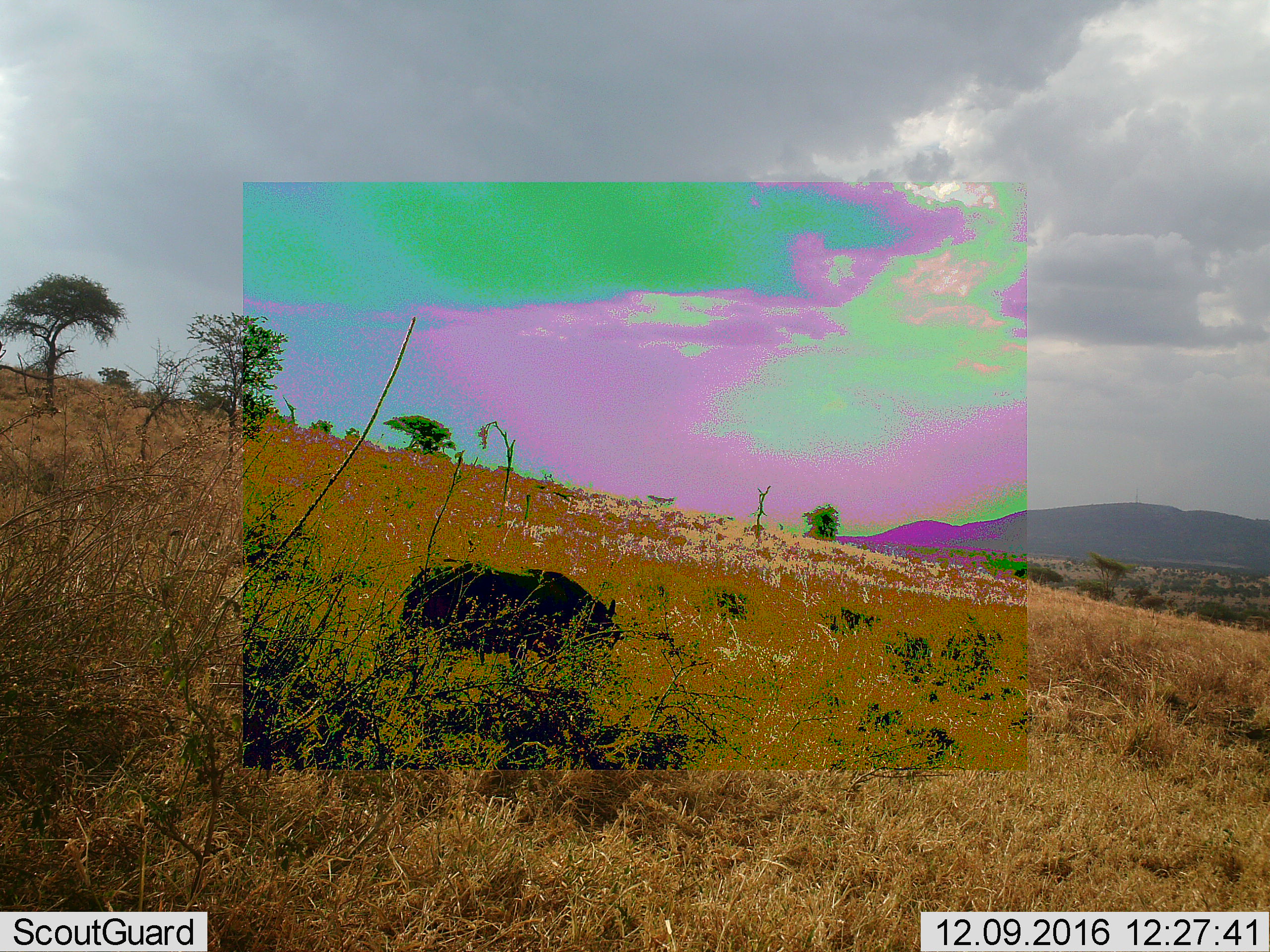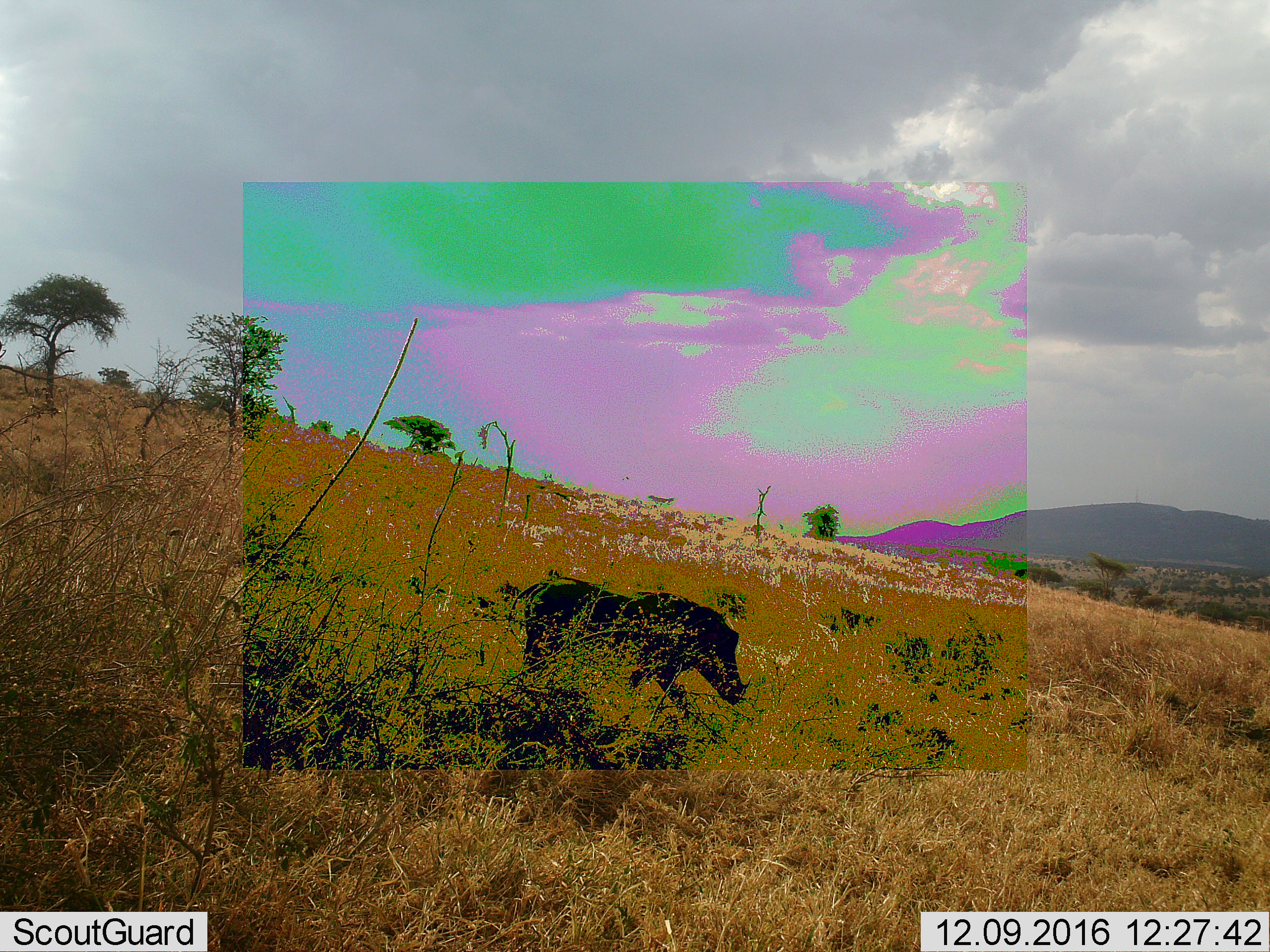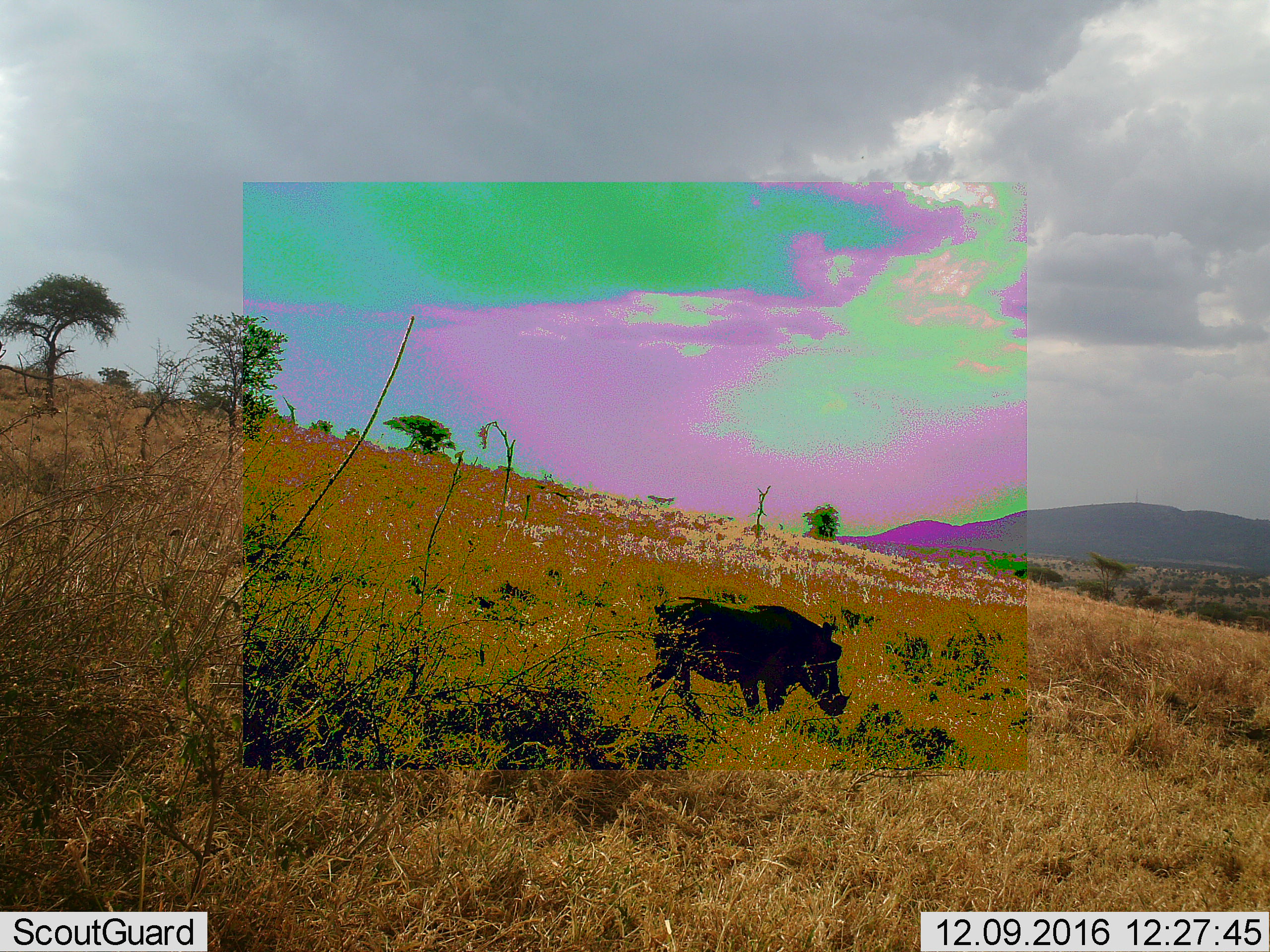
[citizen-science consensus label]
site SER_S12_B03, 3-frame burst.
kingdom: Animalia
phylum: Chordata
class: Mammalia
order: Artiodactyla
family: Suidae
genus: Phacochoerus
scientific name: Phacochoerus africanus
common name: warthog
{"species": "warthog (Phacochoerus africanus)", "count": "1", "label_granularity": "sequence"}